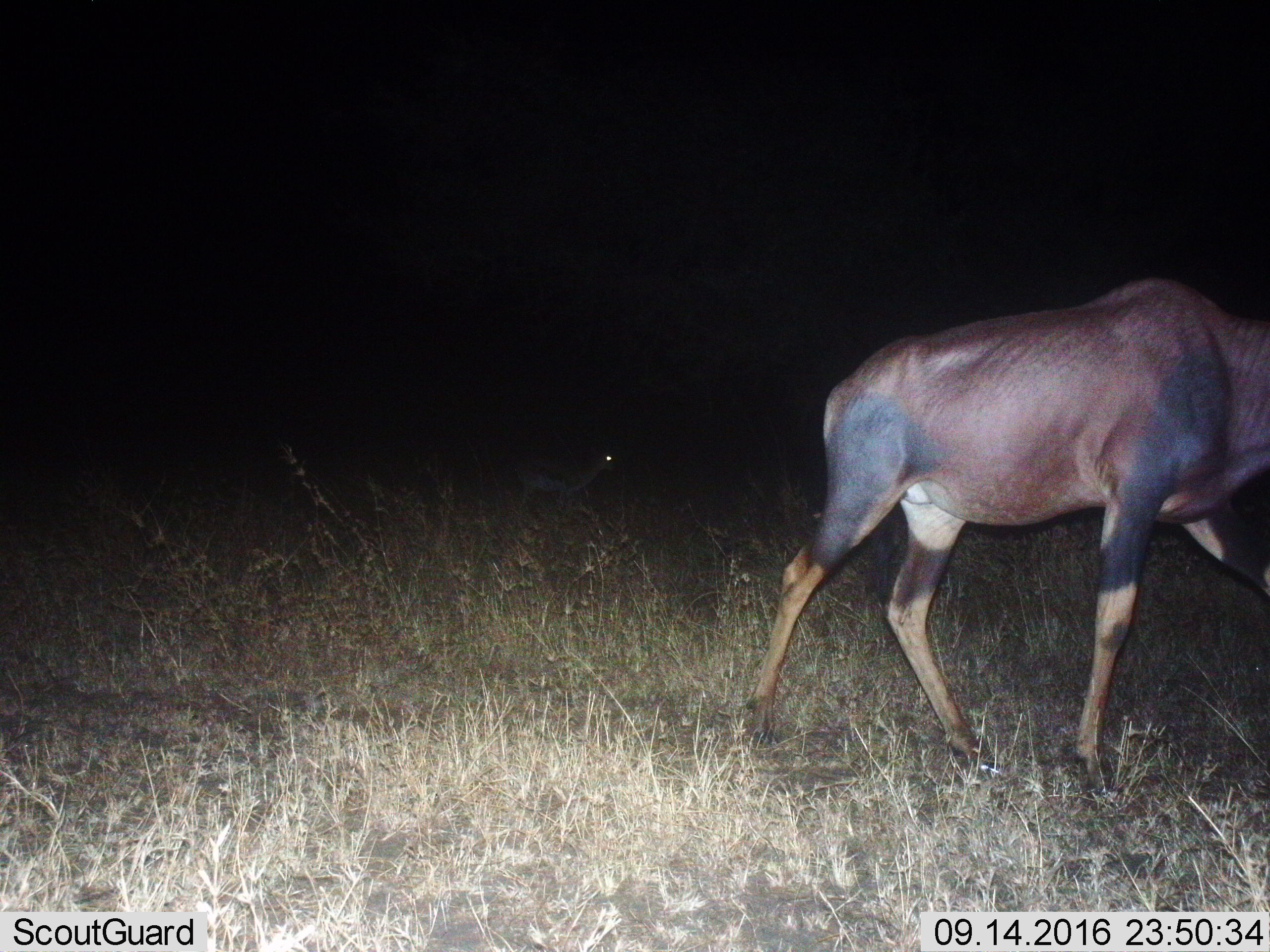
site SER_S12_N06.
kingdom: Animalia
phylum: Chordata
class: Mammalia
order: Artiodactyla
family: Bovidae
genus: Damaliscus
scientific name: Damaliscus lunatus jimela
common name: topi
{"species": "topi (Damaliscus lunatus jimela)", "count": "1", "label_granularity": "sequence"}